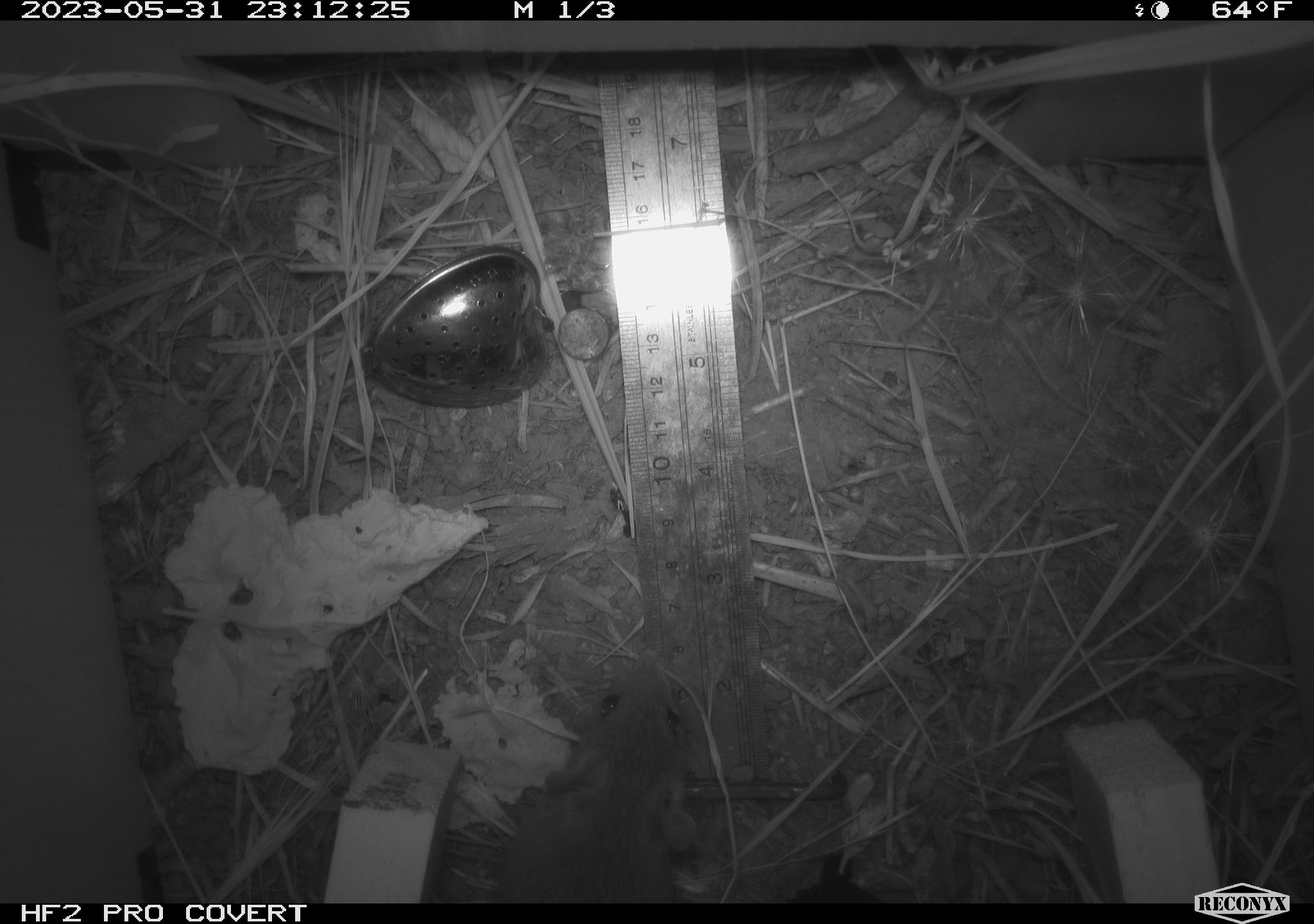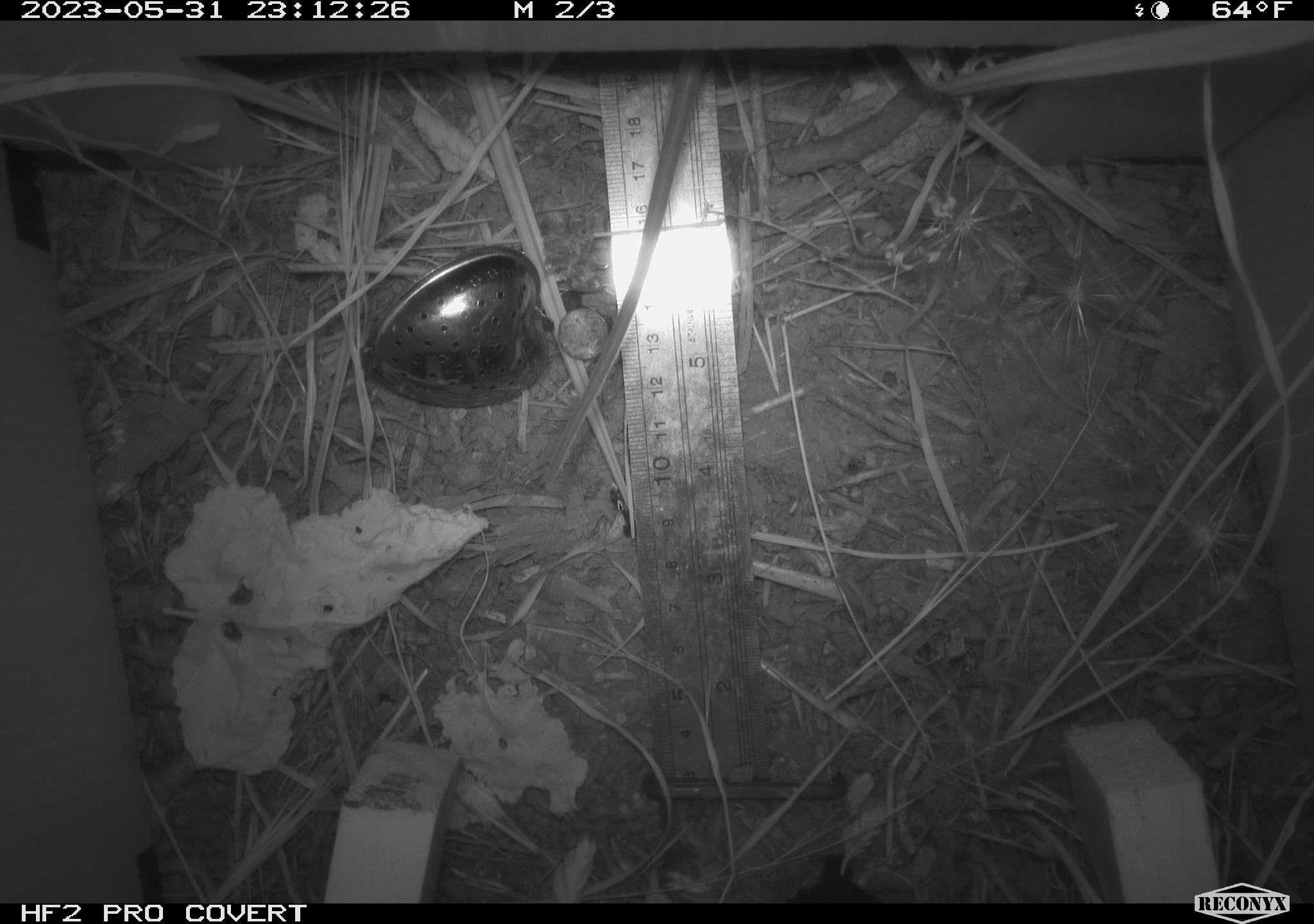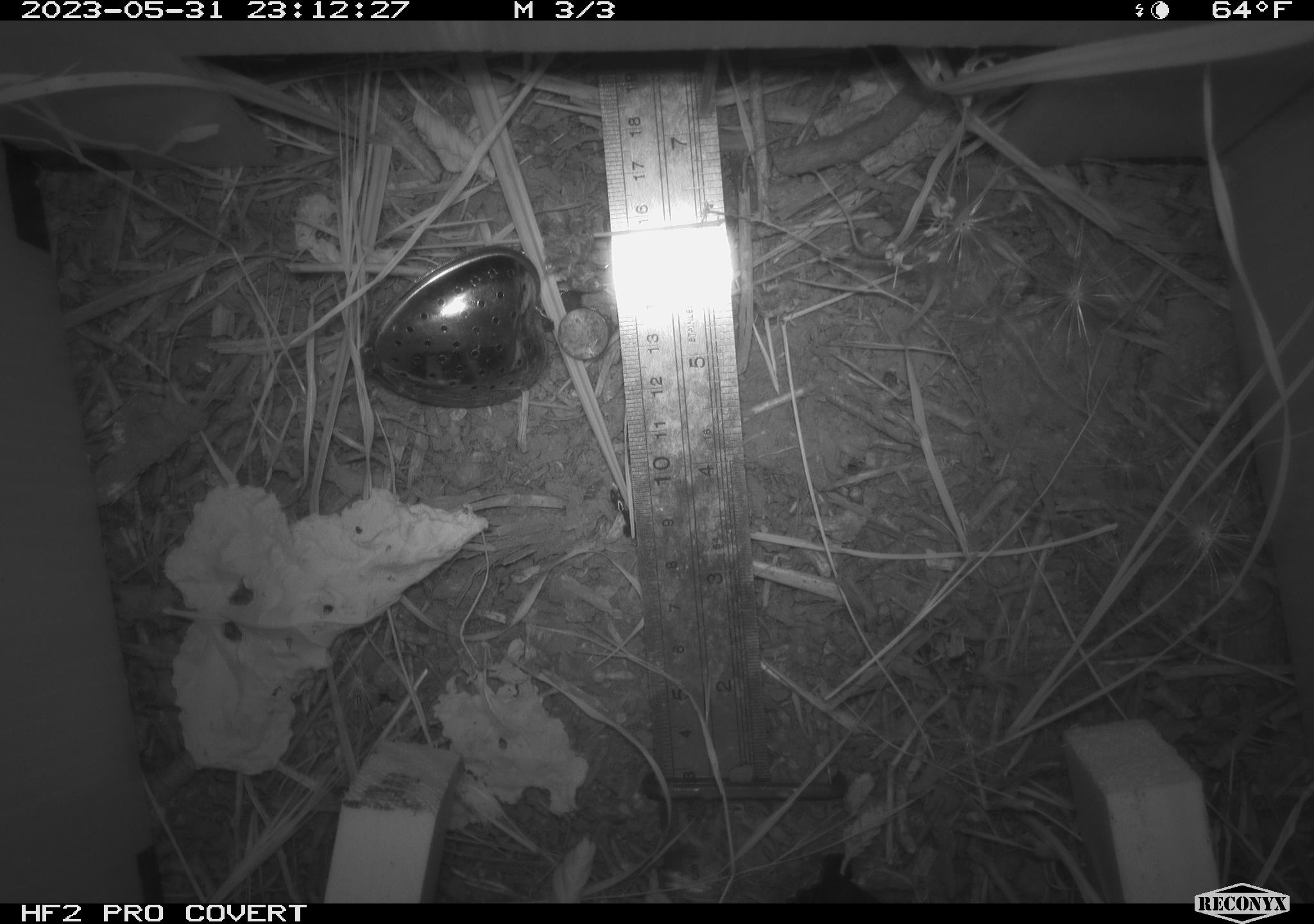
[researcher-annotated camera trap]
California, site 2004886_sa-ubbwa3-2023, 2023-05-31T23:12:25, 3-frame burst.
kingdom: Animalia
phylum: Chordata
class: Mammalia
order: Rodentia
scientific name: Rodentia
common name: mouse species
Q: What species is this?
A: Mouse species (Rodentia).